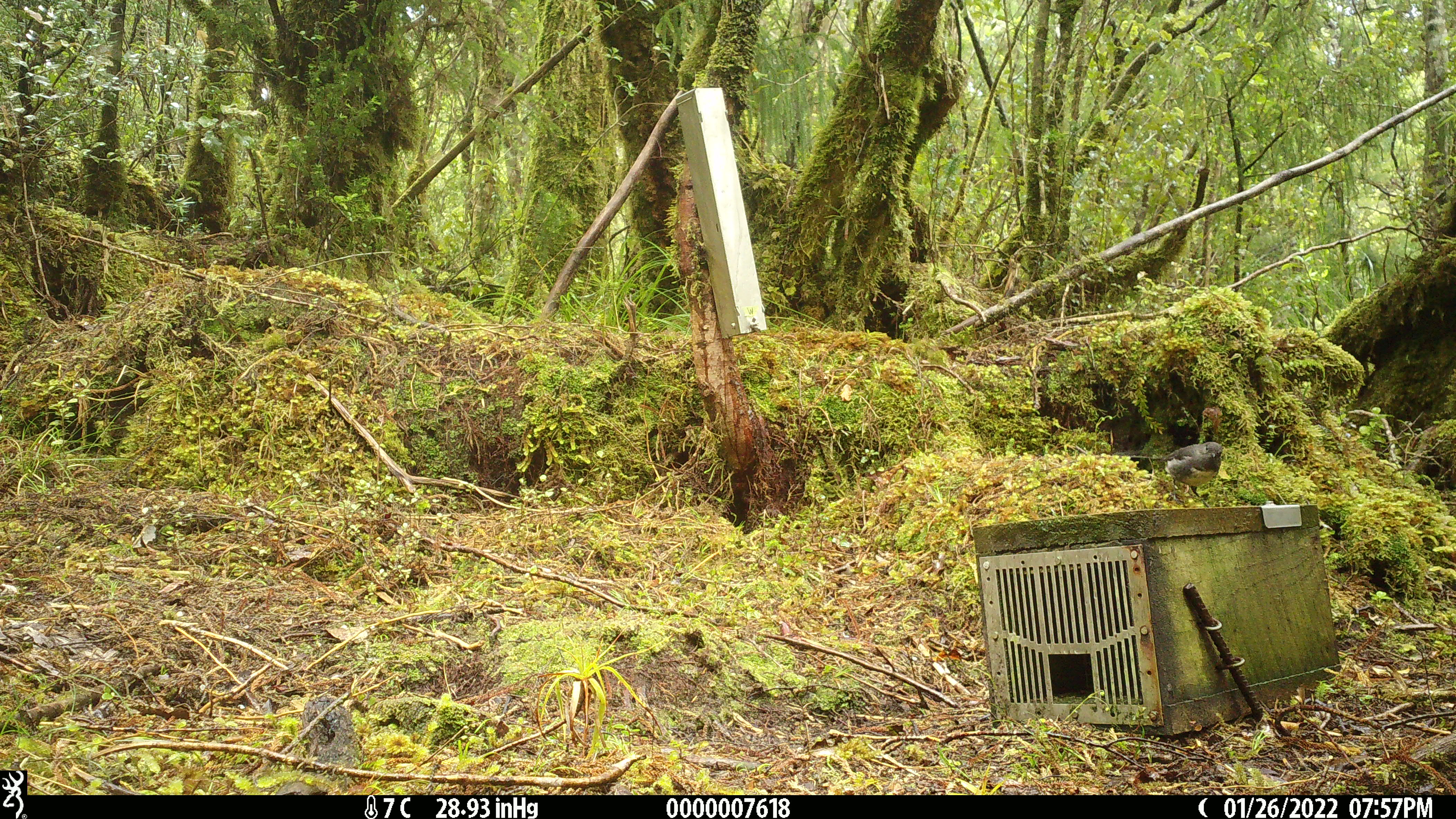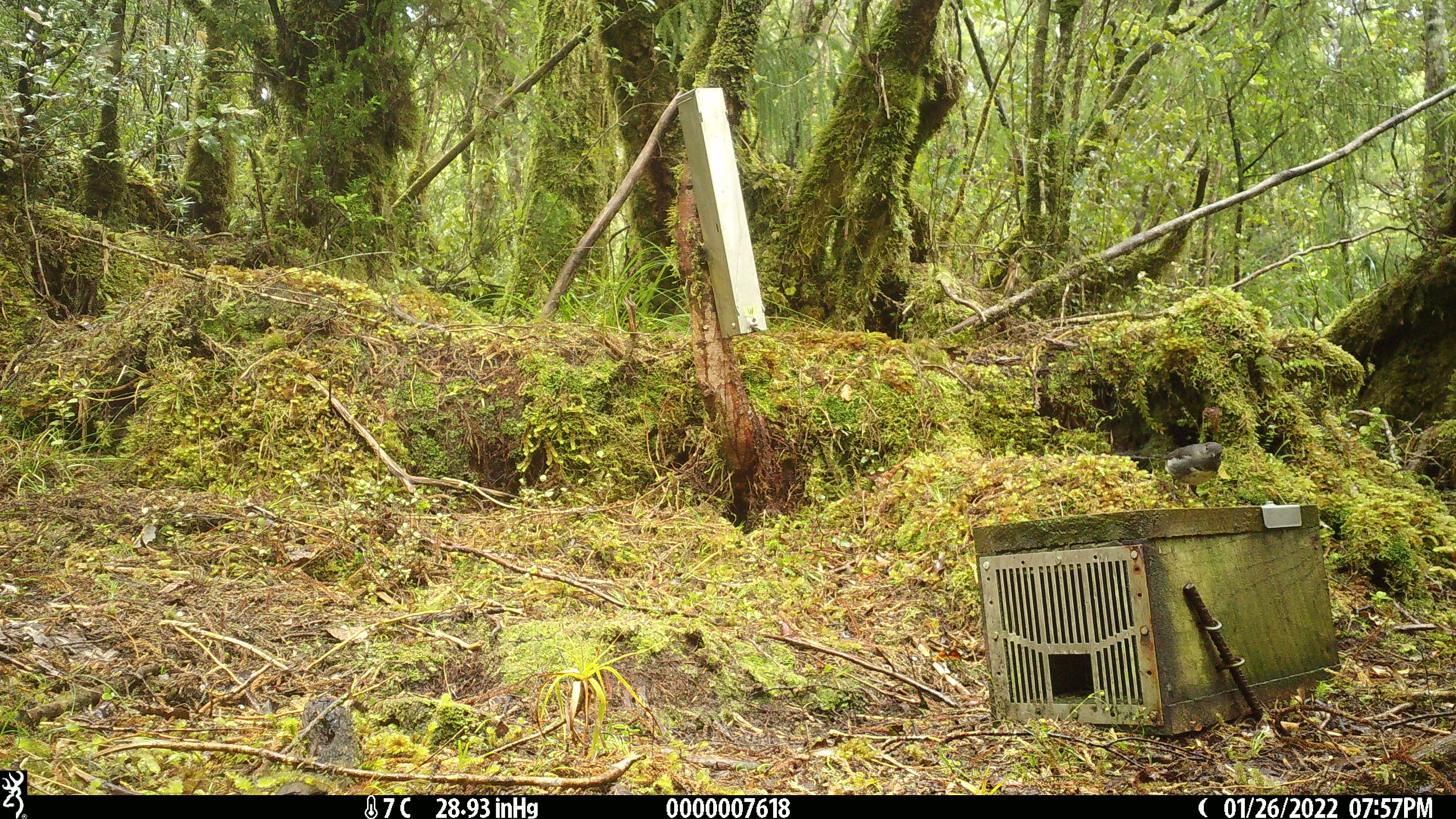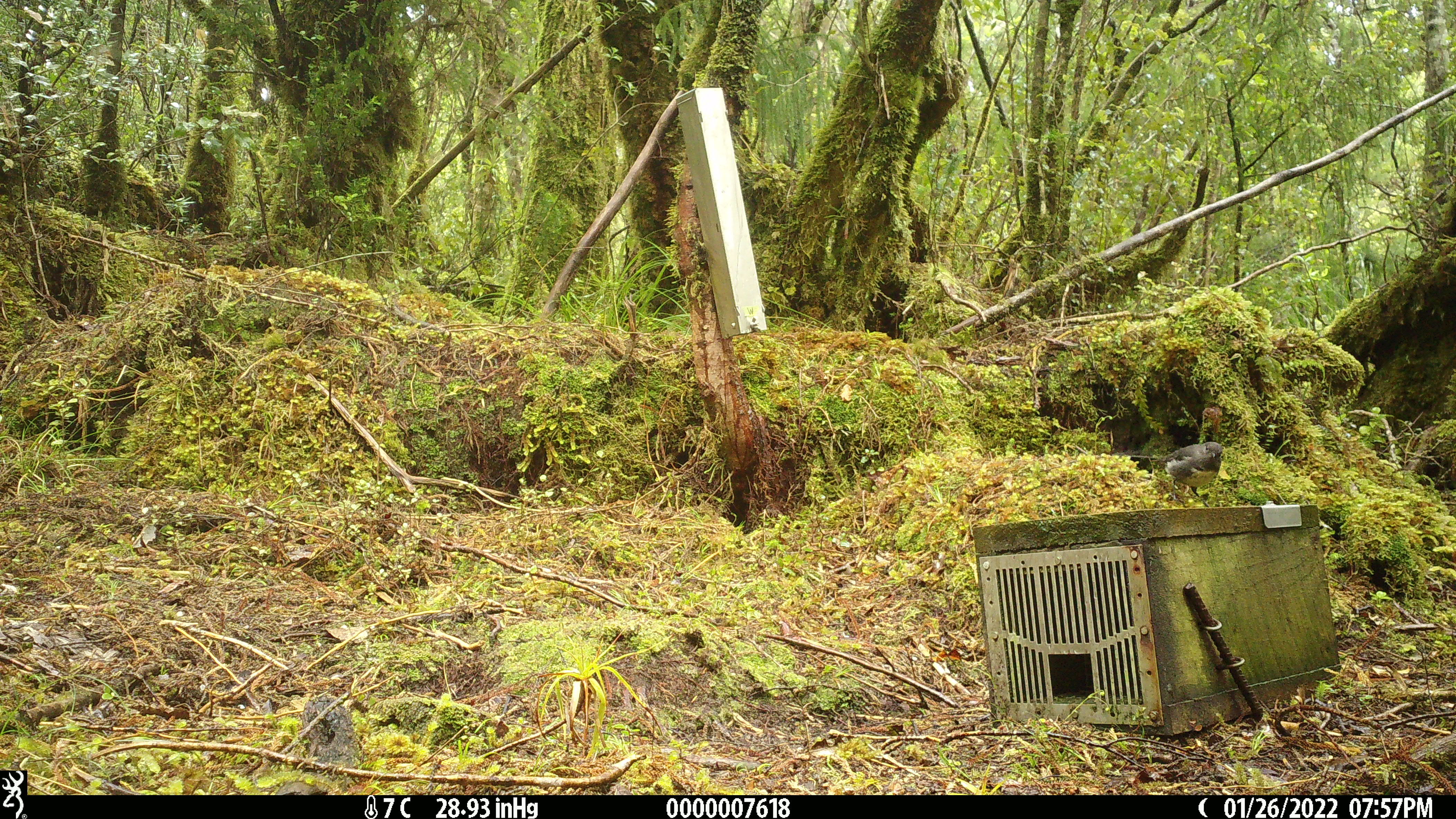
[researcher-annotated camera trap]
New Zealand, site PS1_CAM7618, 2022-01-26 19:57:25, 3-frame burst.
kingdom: Animalia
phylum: Chordata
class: Aves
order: Passeriformes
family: Petroicidae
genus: Petroica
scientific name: Petroica australis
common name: new zealand robin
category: robin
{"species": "robin (new zealand robin) (Petroica australis)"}